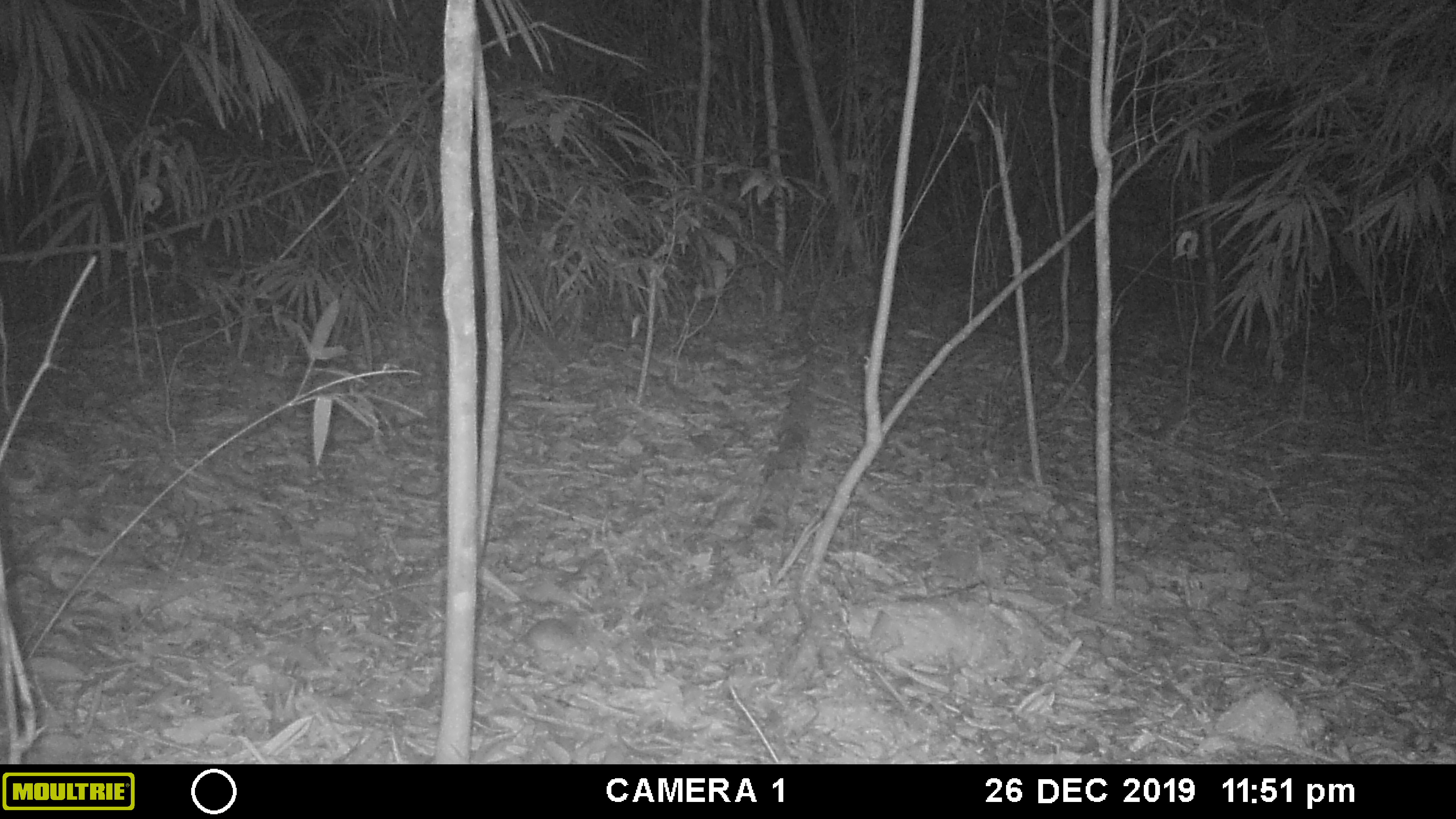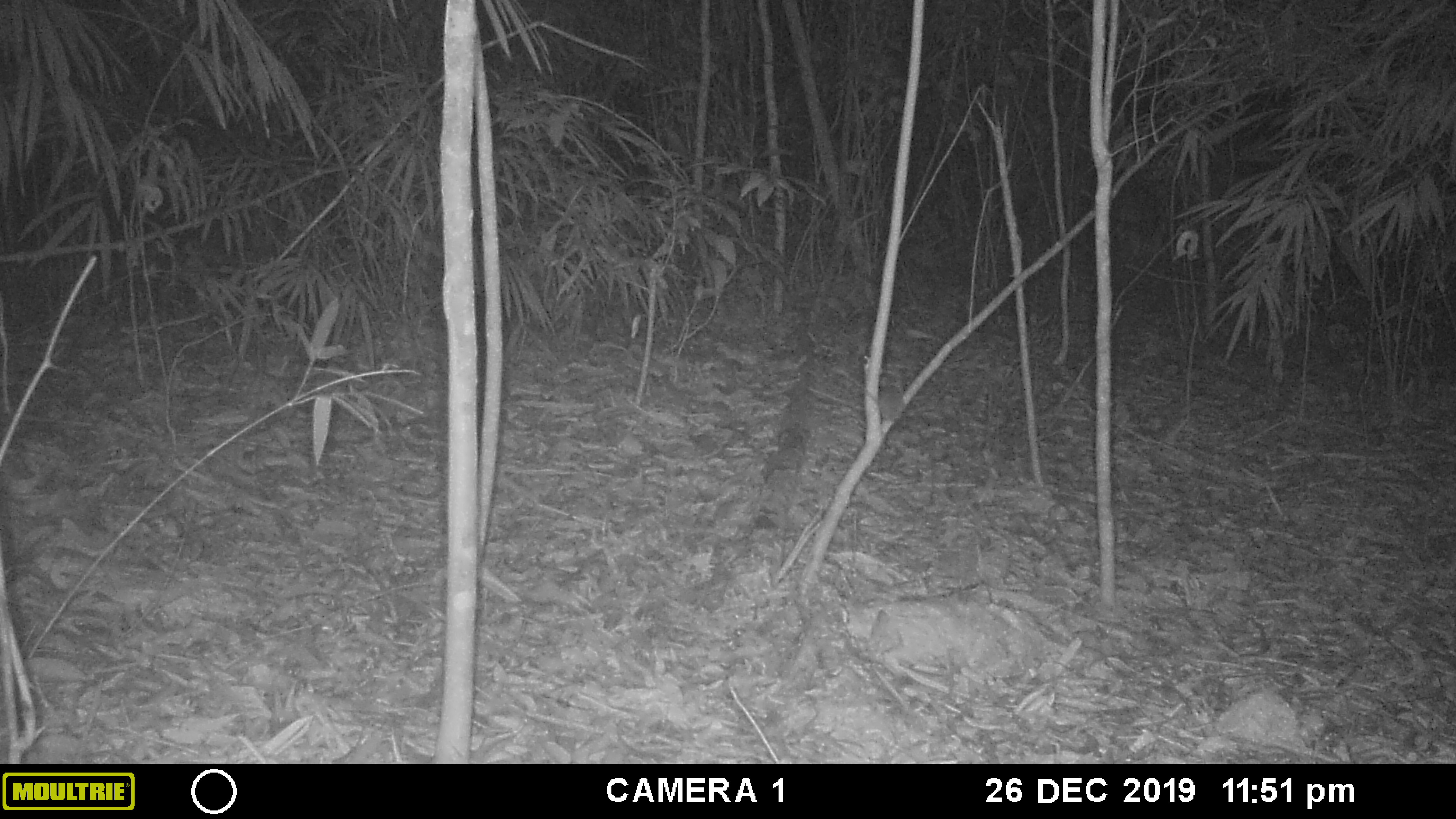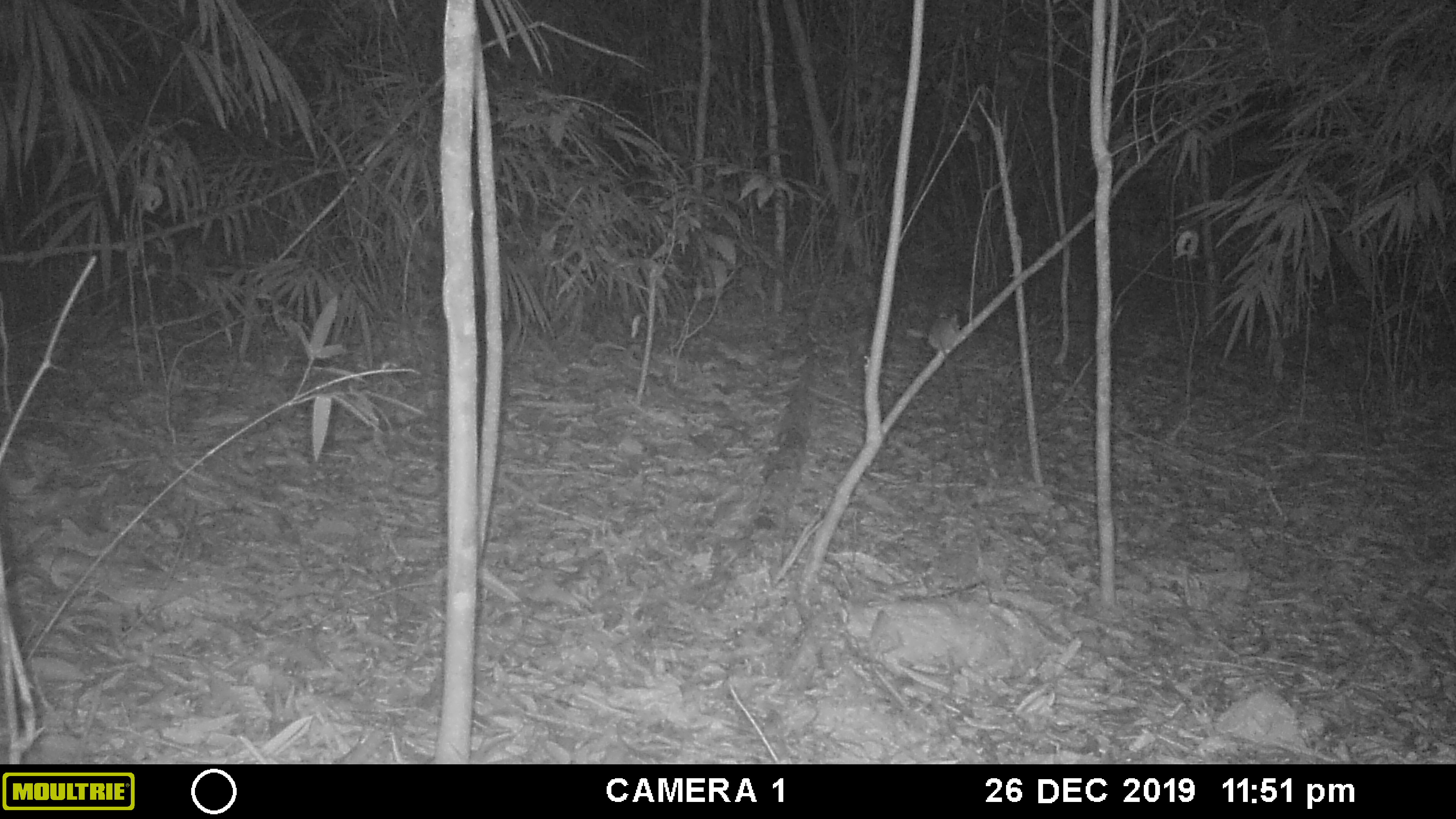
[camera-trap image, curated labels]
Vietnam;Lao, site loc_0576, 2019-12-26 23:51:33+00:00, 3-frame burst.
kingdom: Animalia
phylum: Chordata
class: Mammalia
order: Rodentia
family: Muridae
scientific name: Muridae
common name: old-world mice and rats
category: unidentified murid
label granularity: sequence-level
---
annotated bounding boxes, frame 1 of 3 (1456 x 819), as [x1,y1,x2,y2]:
unidentified murid: [492,618,599,685]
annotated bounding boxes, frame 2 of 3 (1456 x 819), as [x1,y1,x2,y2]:
unidentified murid: [832,366,904,422]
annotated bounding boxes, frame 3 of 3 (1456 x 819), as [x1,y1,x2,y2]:
unidentified murid: [927,311,961,361]